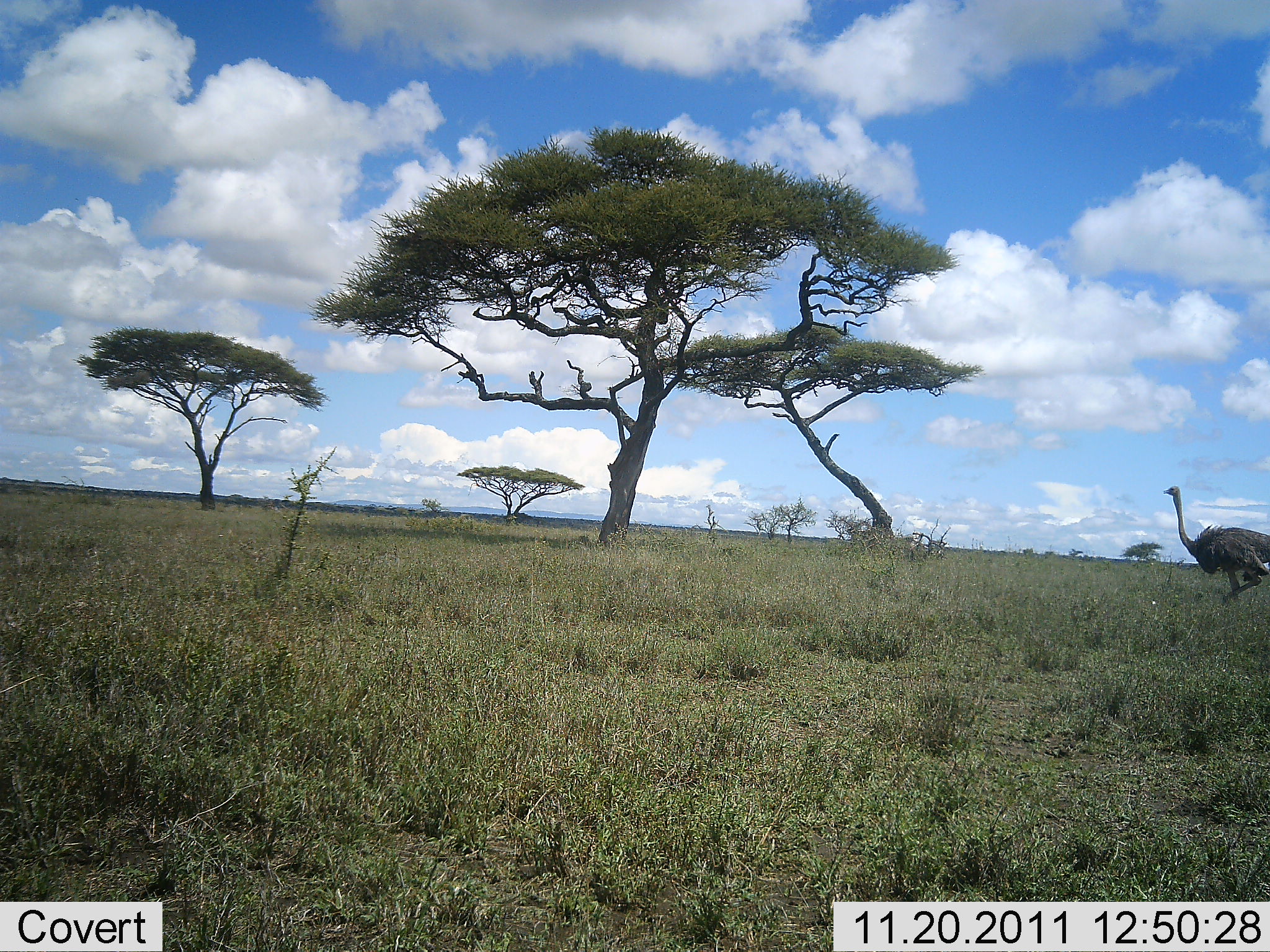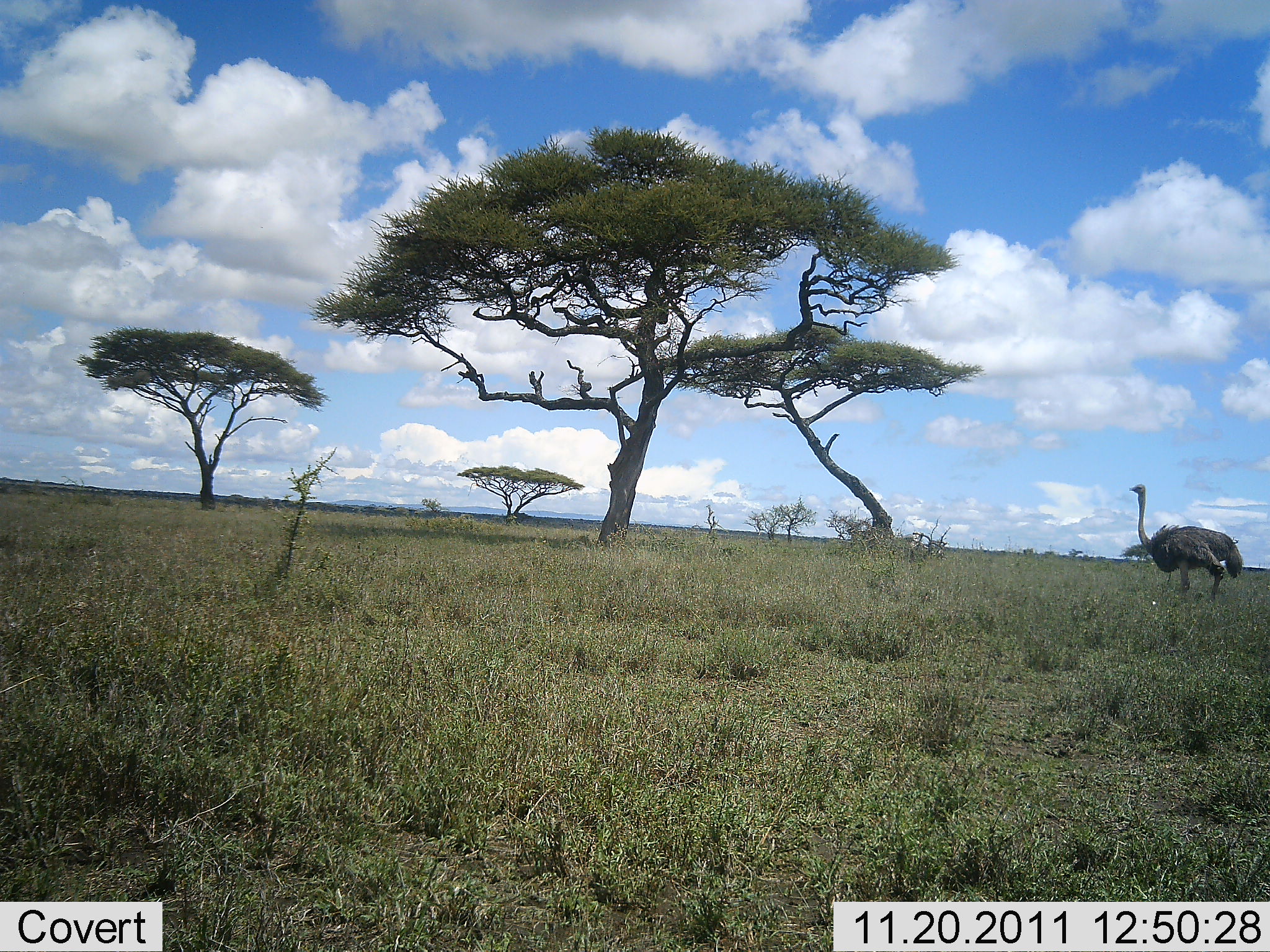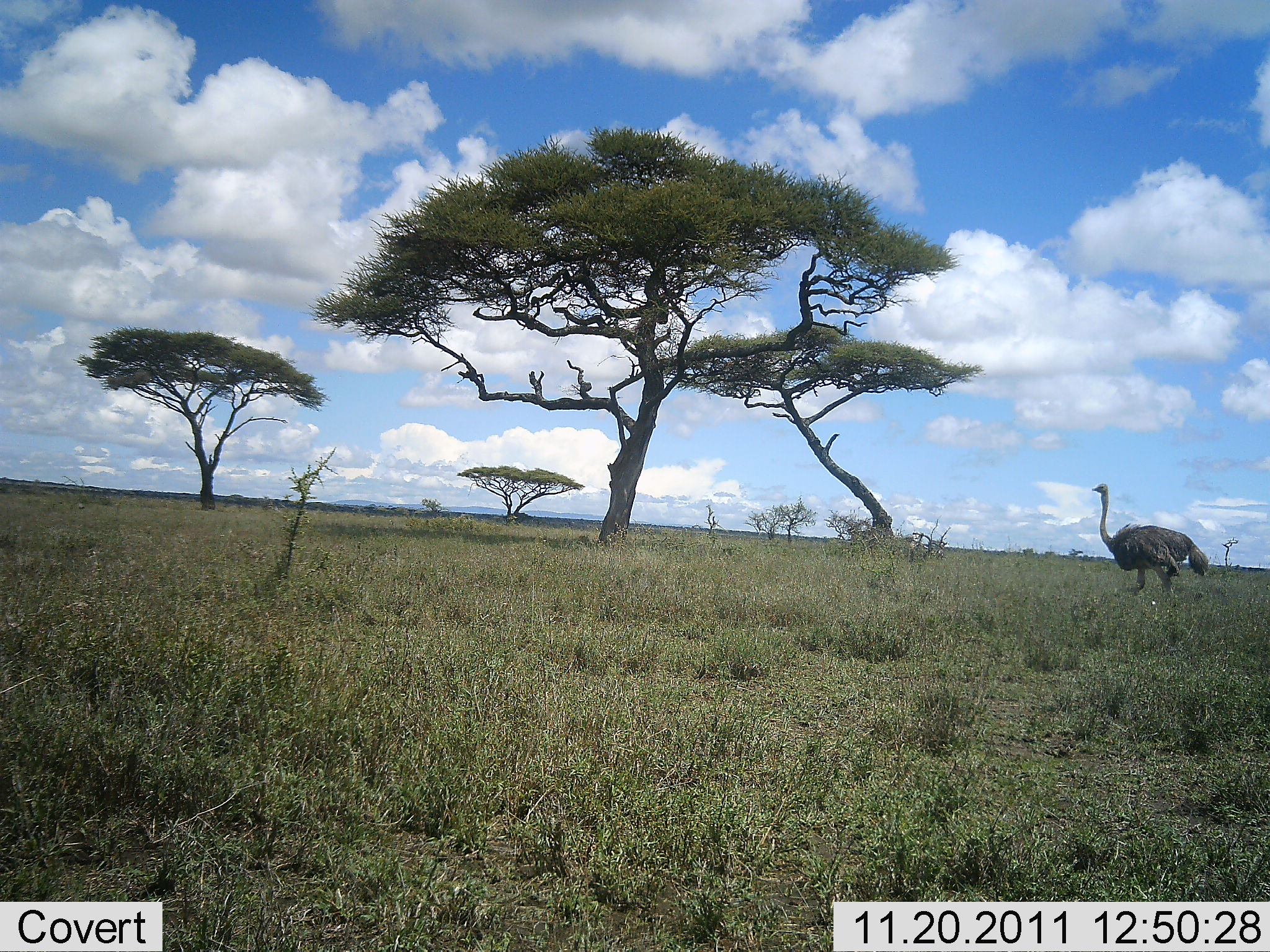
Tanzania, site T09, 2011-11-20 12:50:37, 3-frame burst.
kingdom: Animalia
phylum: Chordata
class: Aves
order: Struthioniformes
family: Struthionidae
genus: Struthio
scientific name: Struthio camelus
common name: ostrich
Ostrich (Struthio camelus), count 1. Behavior (volunteer vote fractions): standing 0%, resting 0%, moving 100%, interacting 0%. Young present (vote fraction): 0%. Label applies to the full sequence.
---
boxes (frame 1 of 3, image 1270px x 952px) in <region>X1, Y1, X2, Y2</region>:
animal: <region>1160, 486, 1270, 607</region>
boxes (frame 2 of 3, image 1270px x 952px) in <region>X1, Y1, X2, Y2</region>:
animal: <region>1127, 484, 1243, 606</region>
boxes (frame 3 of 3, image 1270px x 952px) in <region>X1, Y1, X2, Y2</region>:
animal: <region>1091, 482, 1210, 604</region>